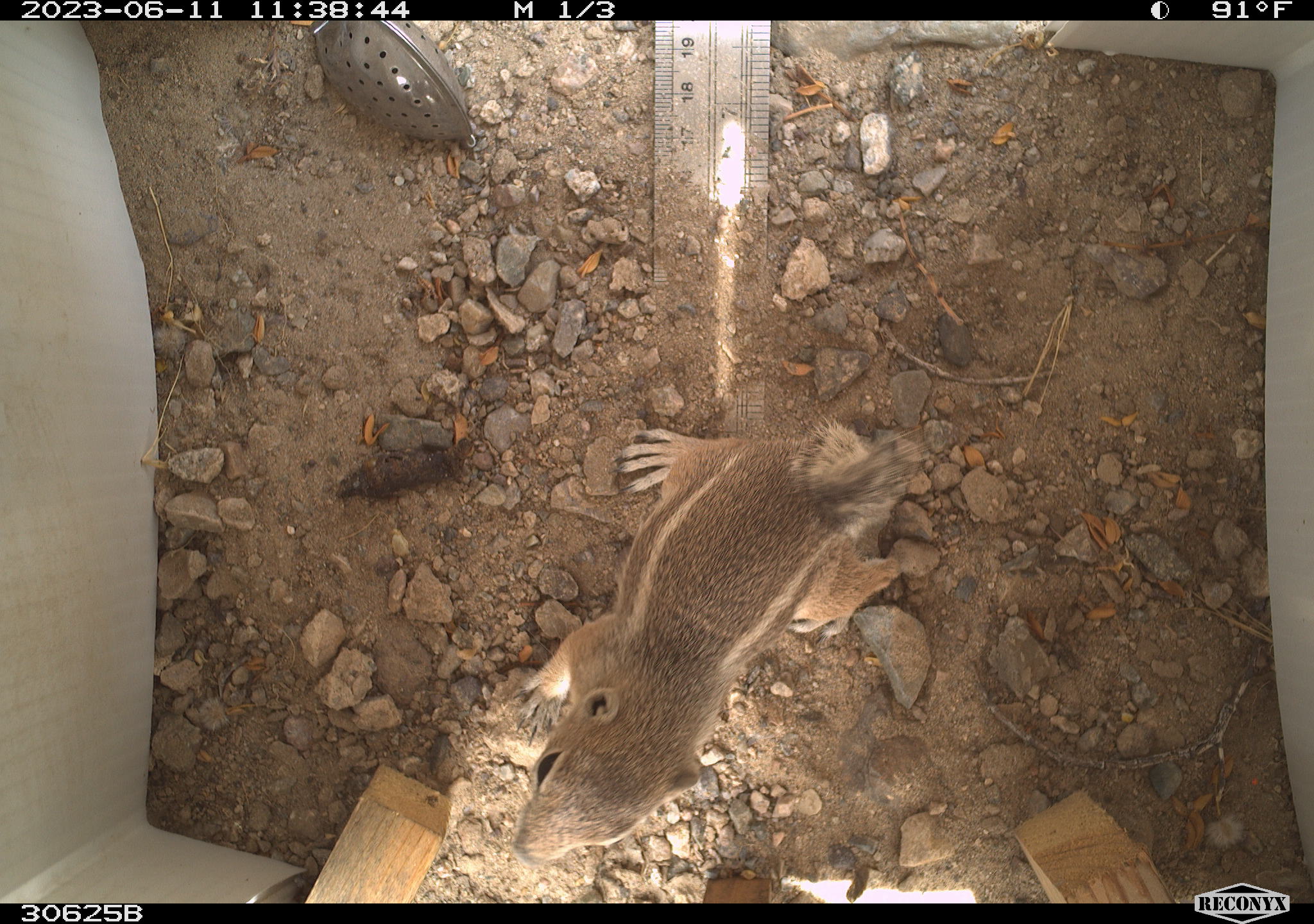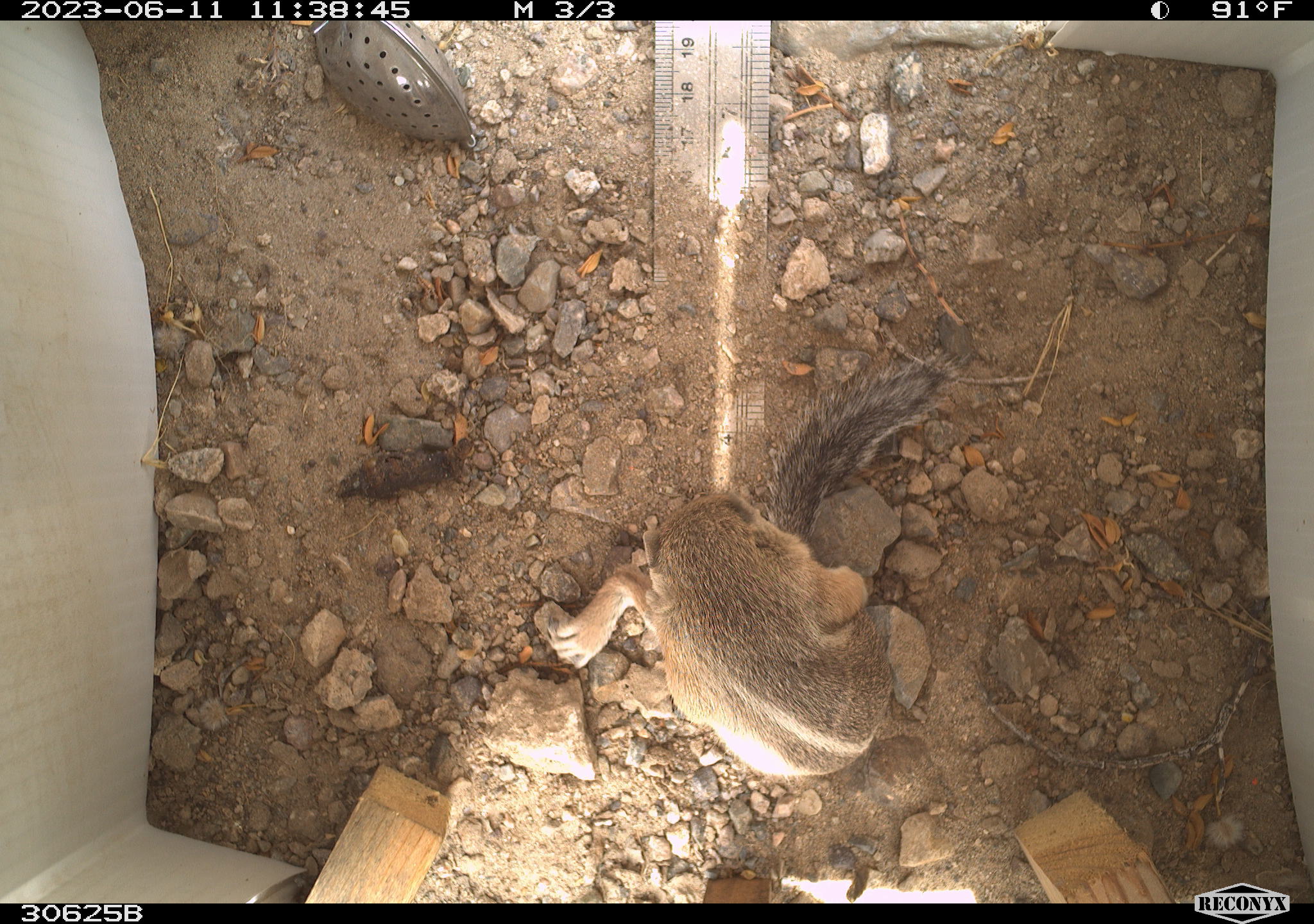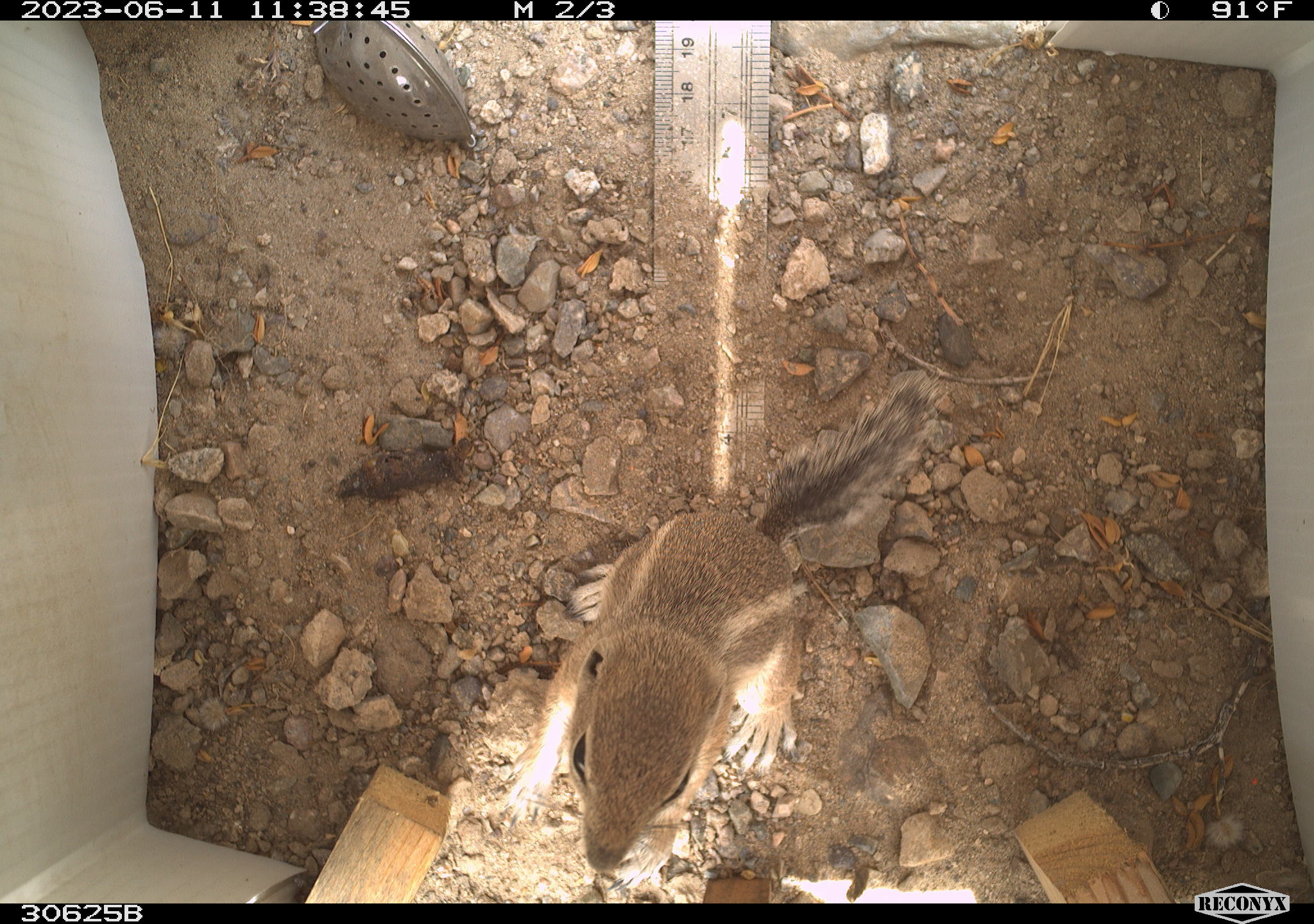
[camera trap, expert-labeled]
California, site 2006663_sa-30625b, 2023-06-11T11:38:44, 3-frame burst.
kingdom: Animalia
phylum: Chordata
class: Mammalia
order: Rodentia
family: Sciuridae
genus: Ammospermophilus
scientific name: Ammospermophilus leucurus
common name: white-tailed antelope squirrel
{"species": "white-tailed antelope squirrel (Ammospermophilus leucurus)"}